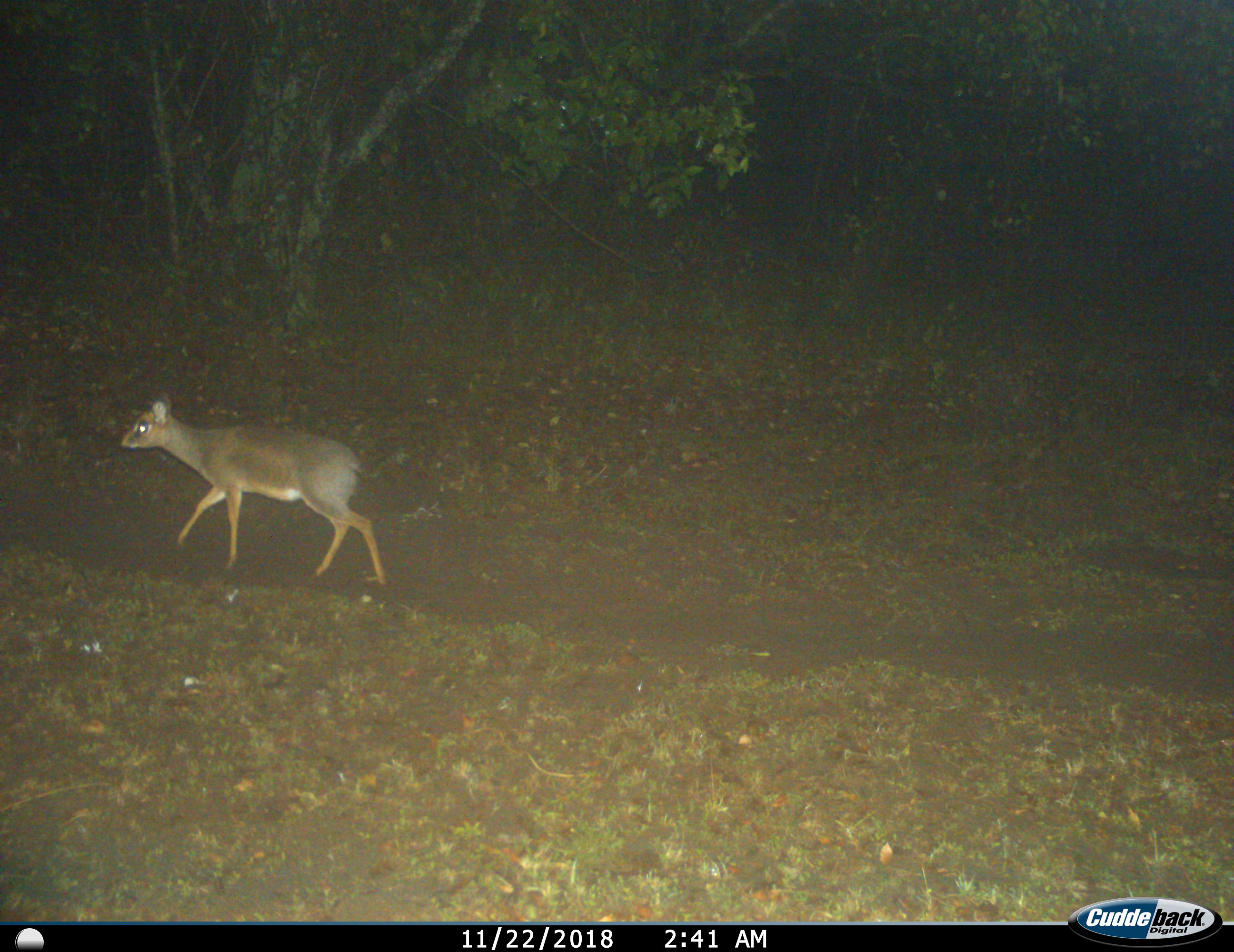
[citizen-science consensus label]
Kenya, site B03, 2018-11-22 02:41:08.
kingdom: Animalia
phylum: Chordata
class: Mammalia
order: Artiodactyla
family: Bovidae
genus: Madoqua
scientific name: Madoqua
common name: dikdik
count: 1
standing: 0%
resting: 0%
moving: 100%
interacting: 0%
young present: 0%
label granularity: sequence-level